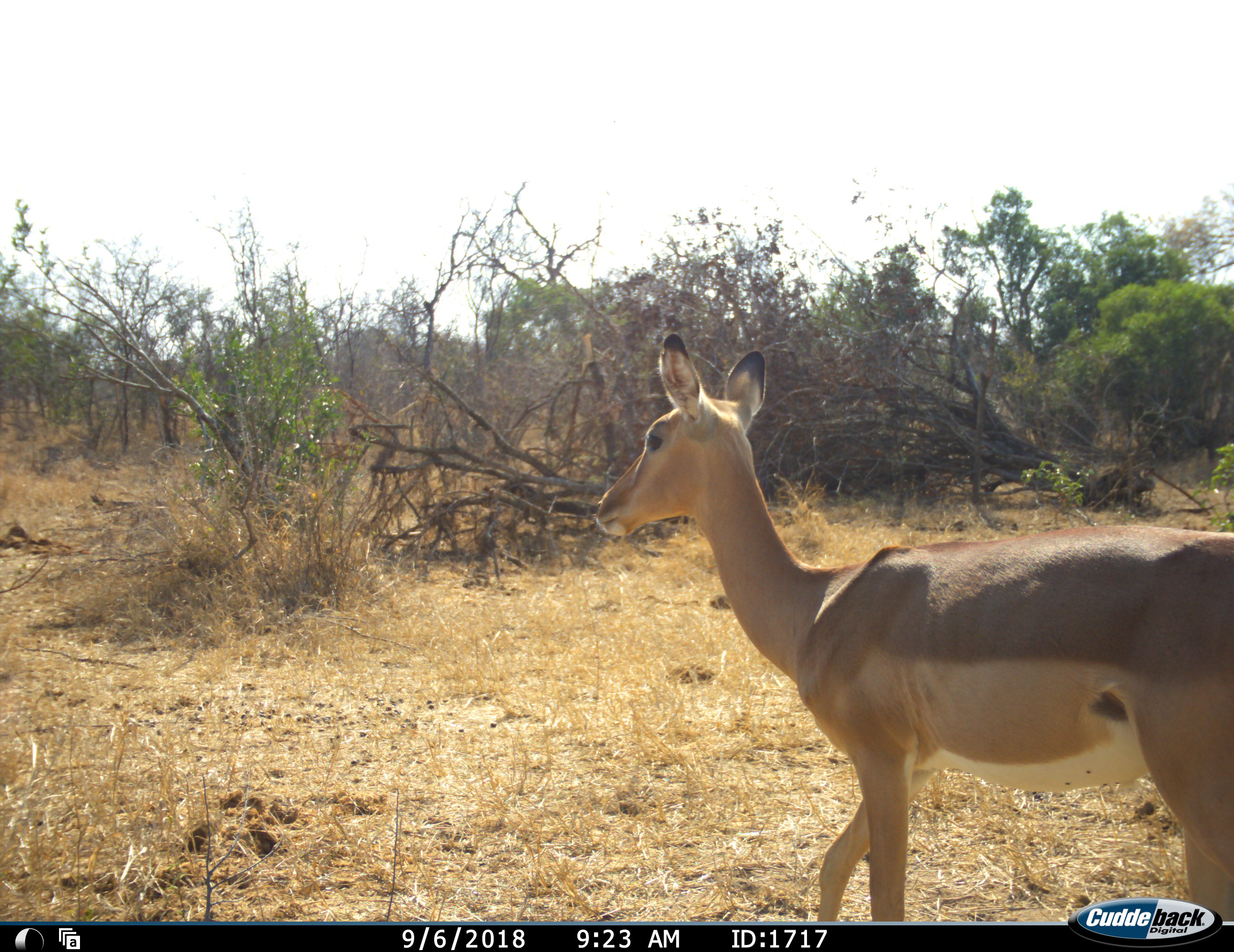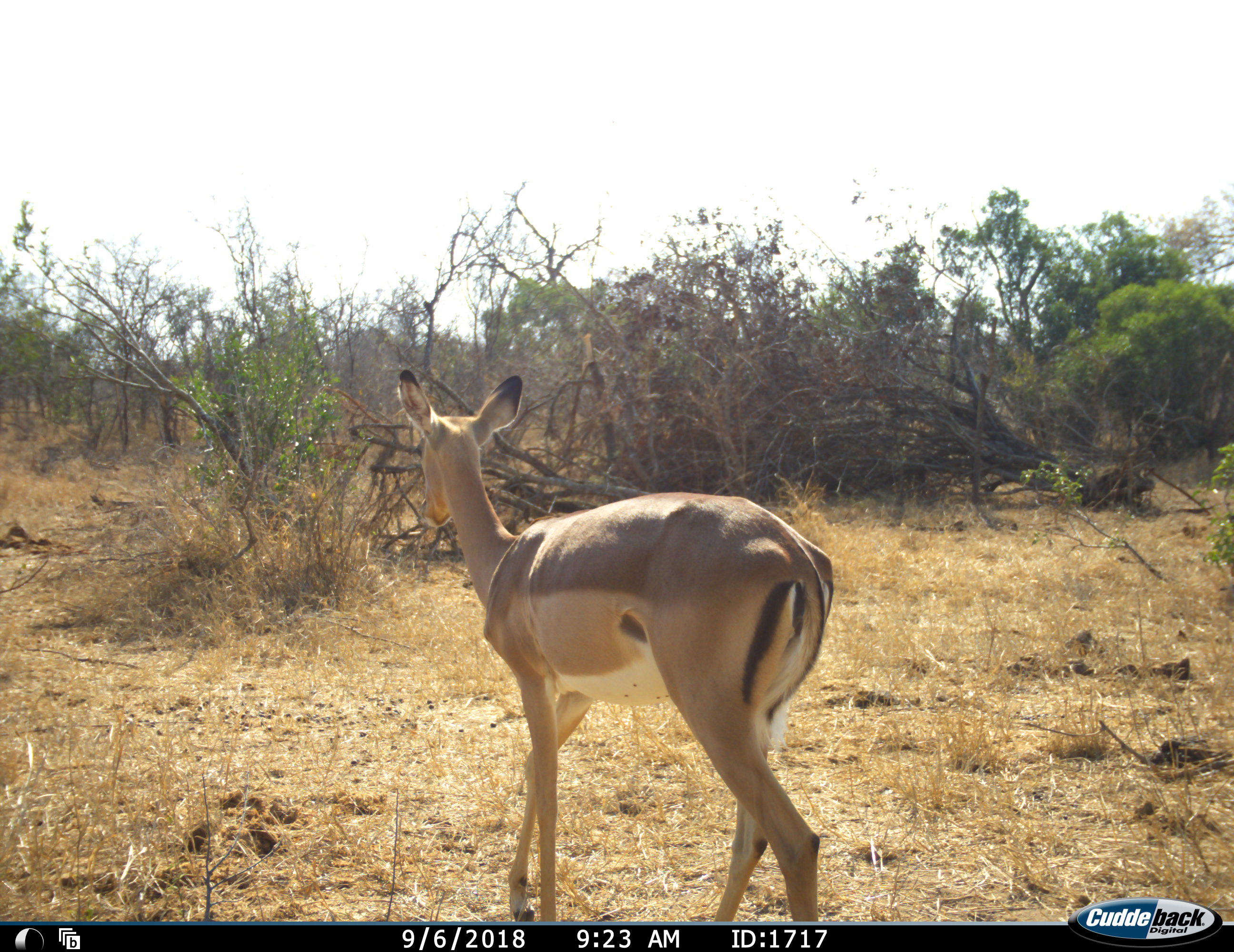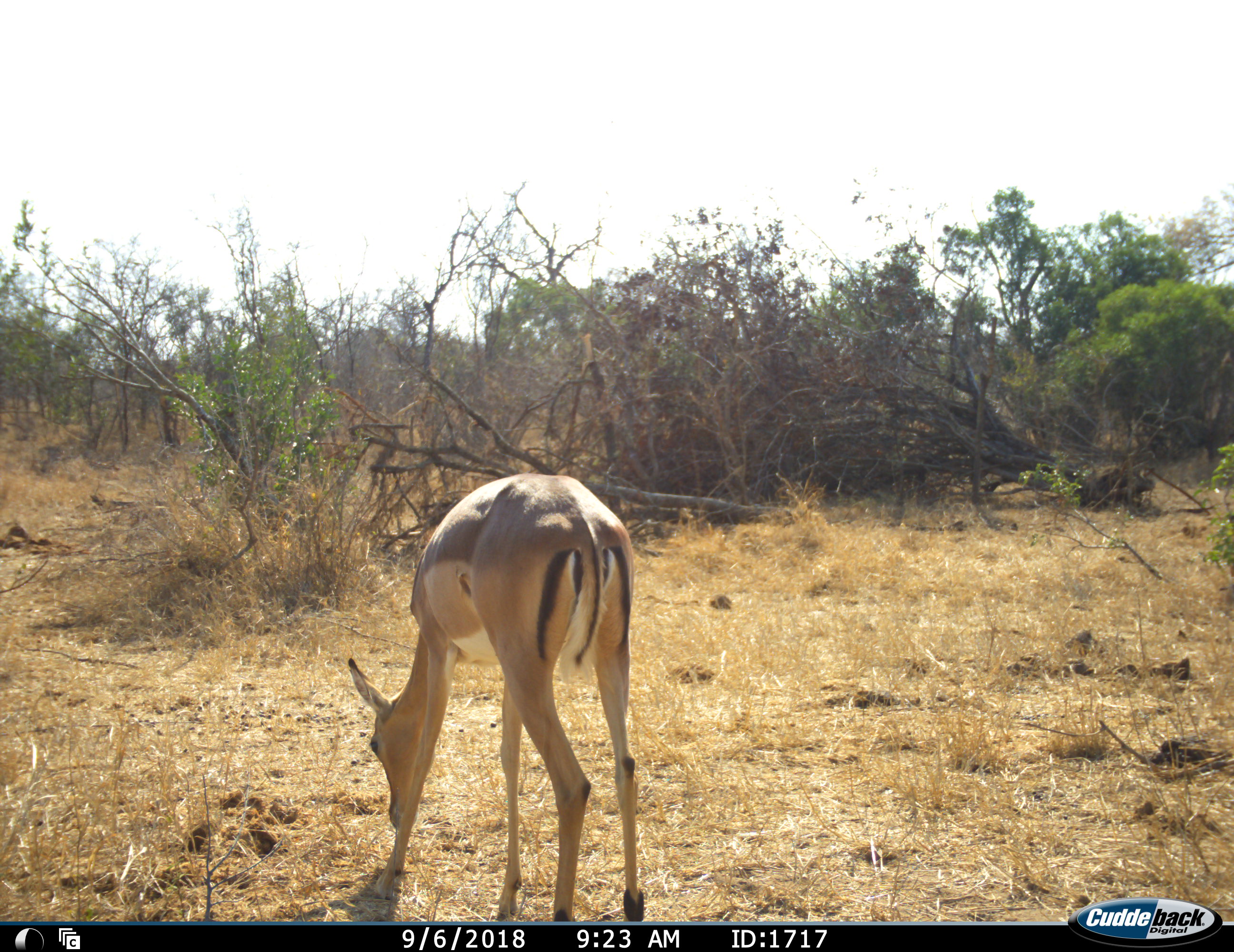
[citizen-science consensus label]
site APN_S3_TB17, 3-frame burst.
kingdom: Animalia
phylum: Chordata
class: Mammalia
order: Artiodactyla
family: Bovidae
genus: Aepyceros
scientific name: Aepyceros melampus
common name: impala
Impala (Aepyceros melampus), count 1. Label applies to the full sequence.